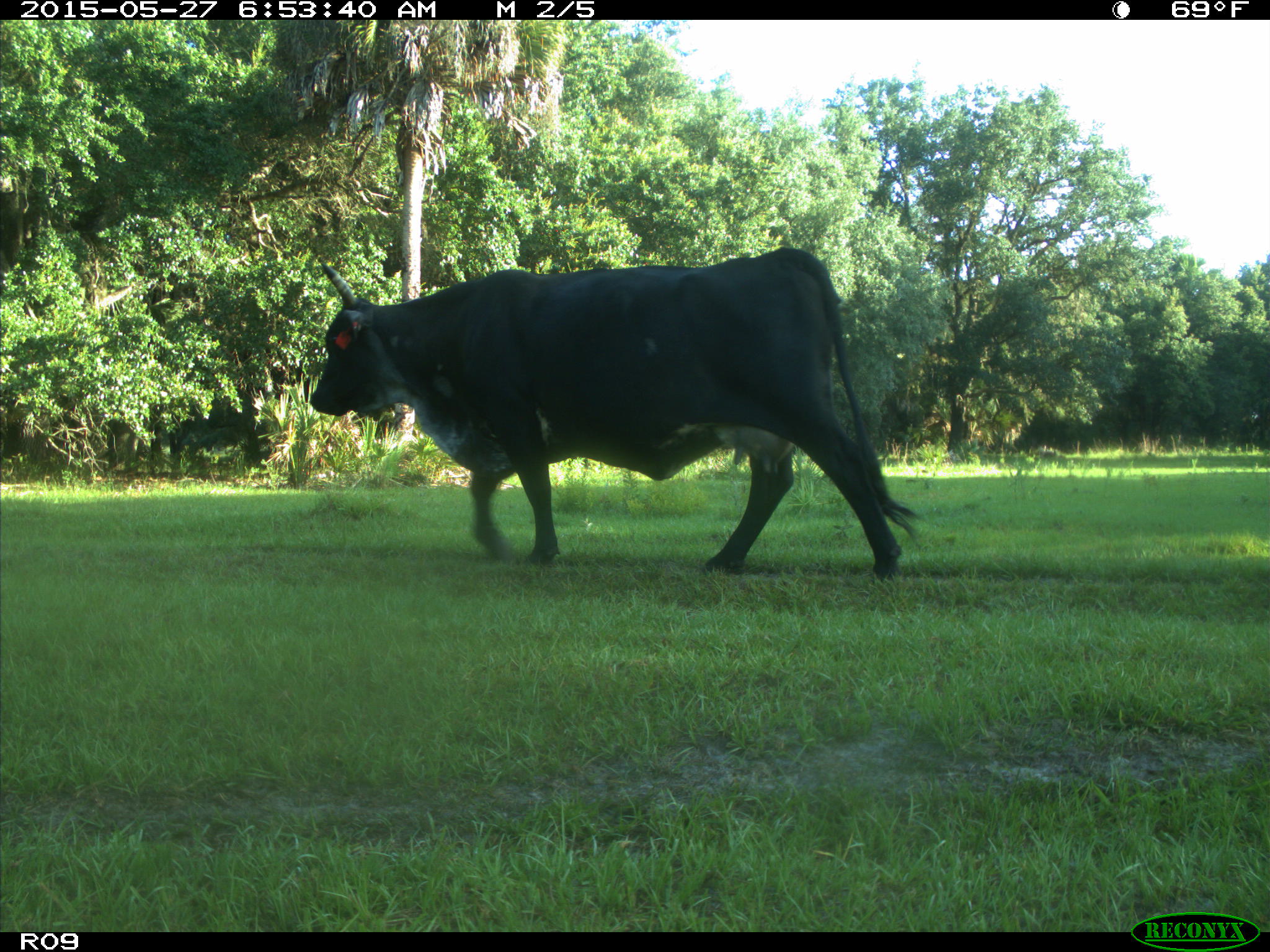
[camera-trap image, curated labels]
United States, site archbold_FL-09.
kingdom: Animalia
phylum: Chordata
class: Mammalia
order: Artiodactyla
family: Bovidae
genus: Bos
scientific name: Bos taurus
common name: domestic cow